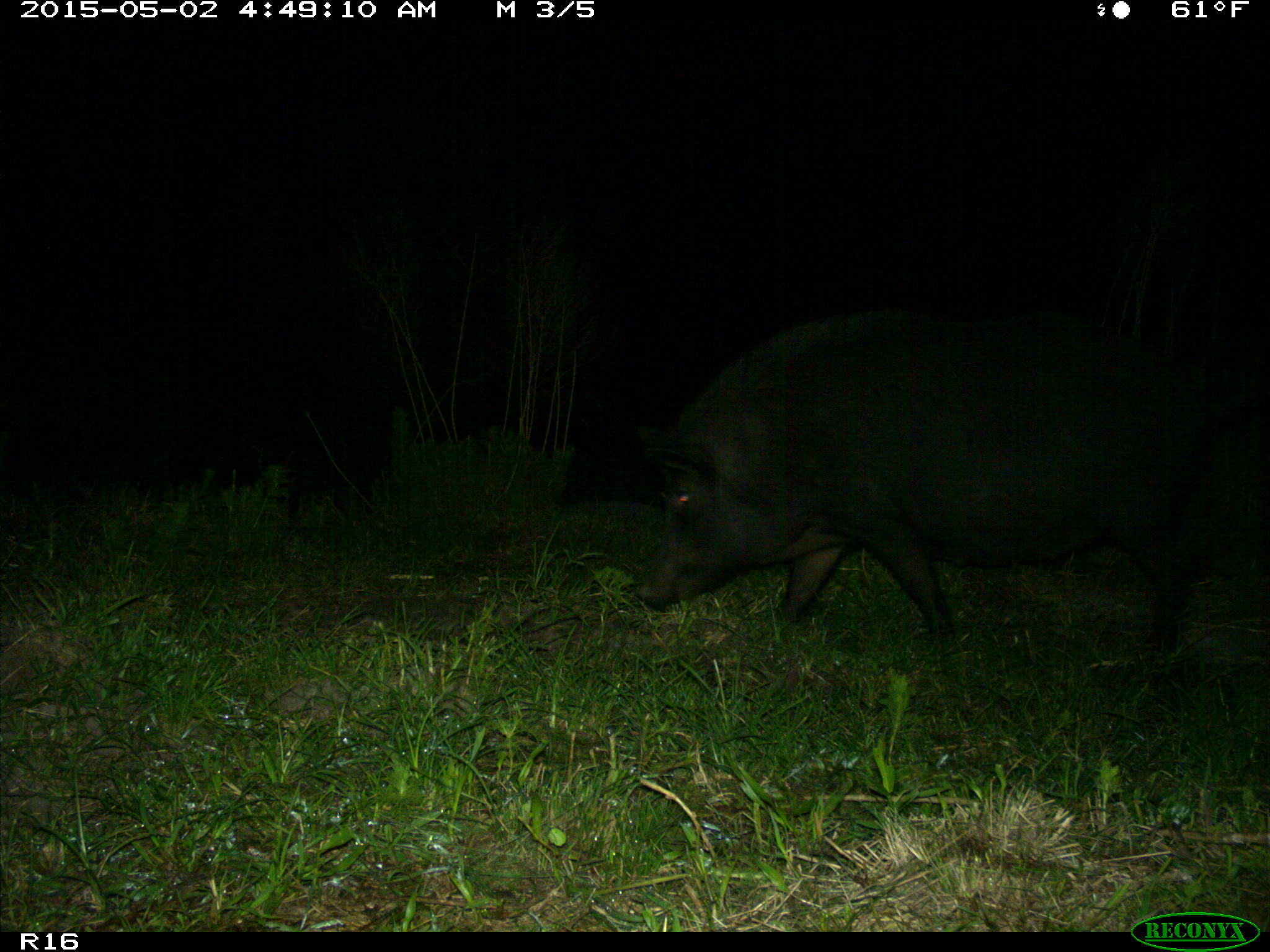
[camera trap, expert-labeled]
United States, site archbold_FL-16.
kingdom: Animalia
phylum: Chordata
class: Mammalia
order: Artiodactyla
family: Suidae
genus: Sus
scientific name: Sus scrofa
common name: wild boar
Sus scrofa (wild boar).